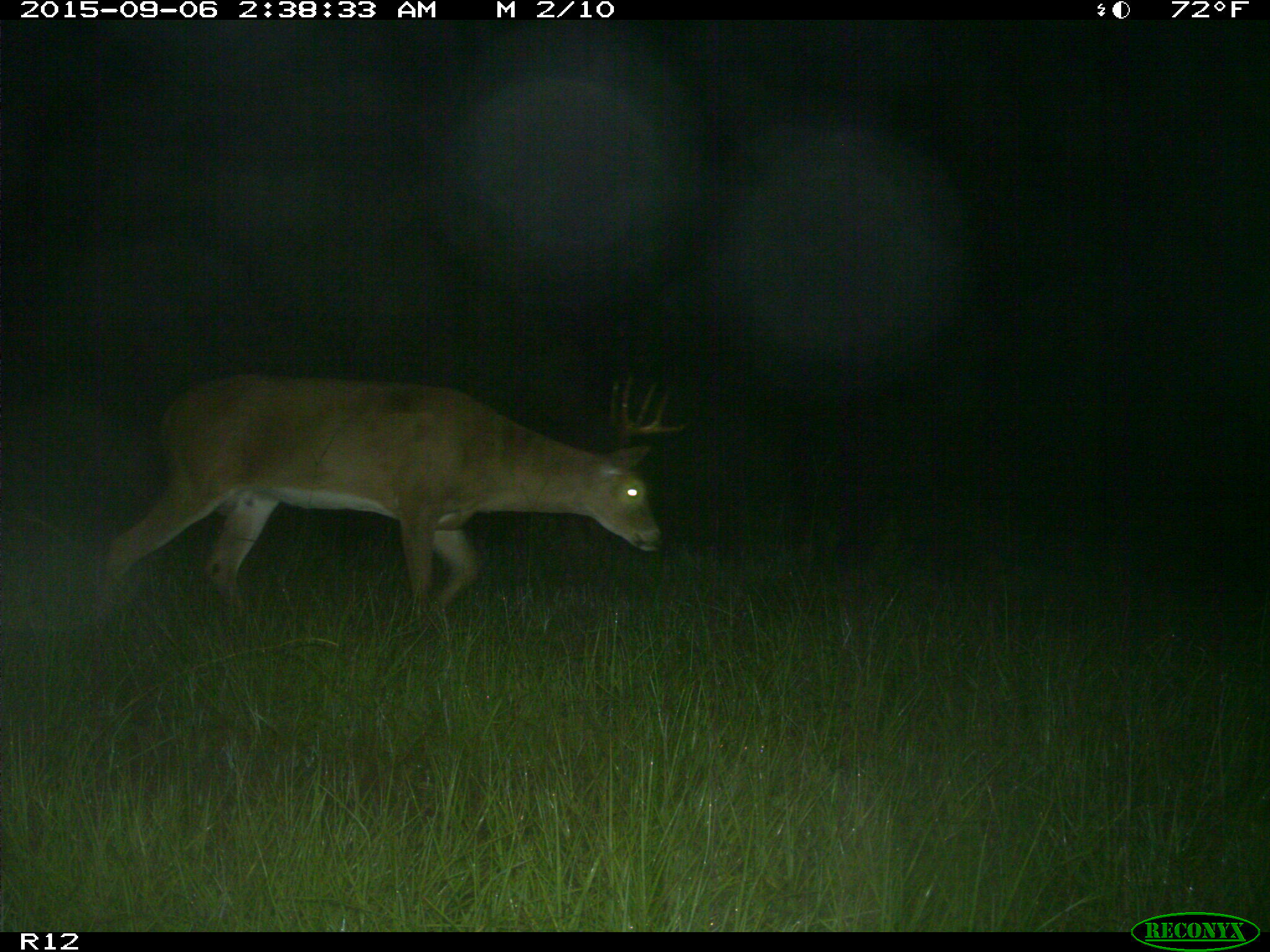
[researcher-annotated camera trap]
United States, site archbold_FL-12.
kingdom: Animalia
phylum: Chordata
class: Mammalia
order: Artiodactyla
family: Cervidae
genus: Odocoileus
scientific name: Odocoileus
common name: deer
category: unidentified deer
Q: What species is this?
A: Unidentified deer (deer) (Odocoileus).